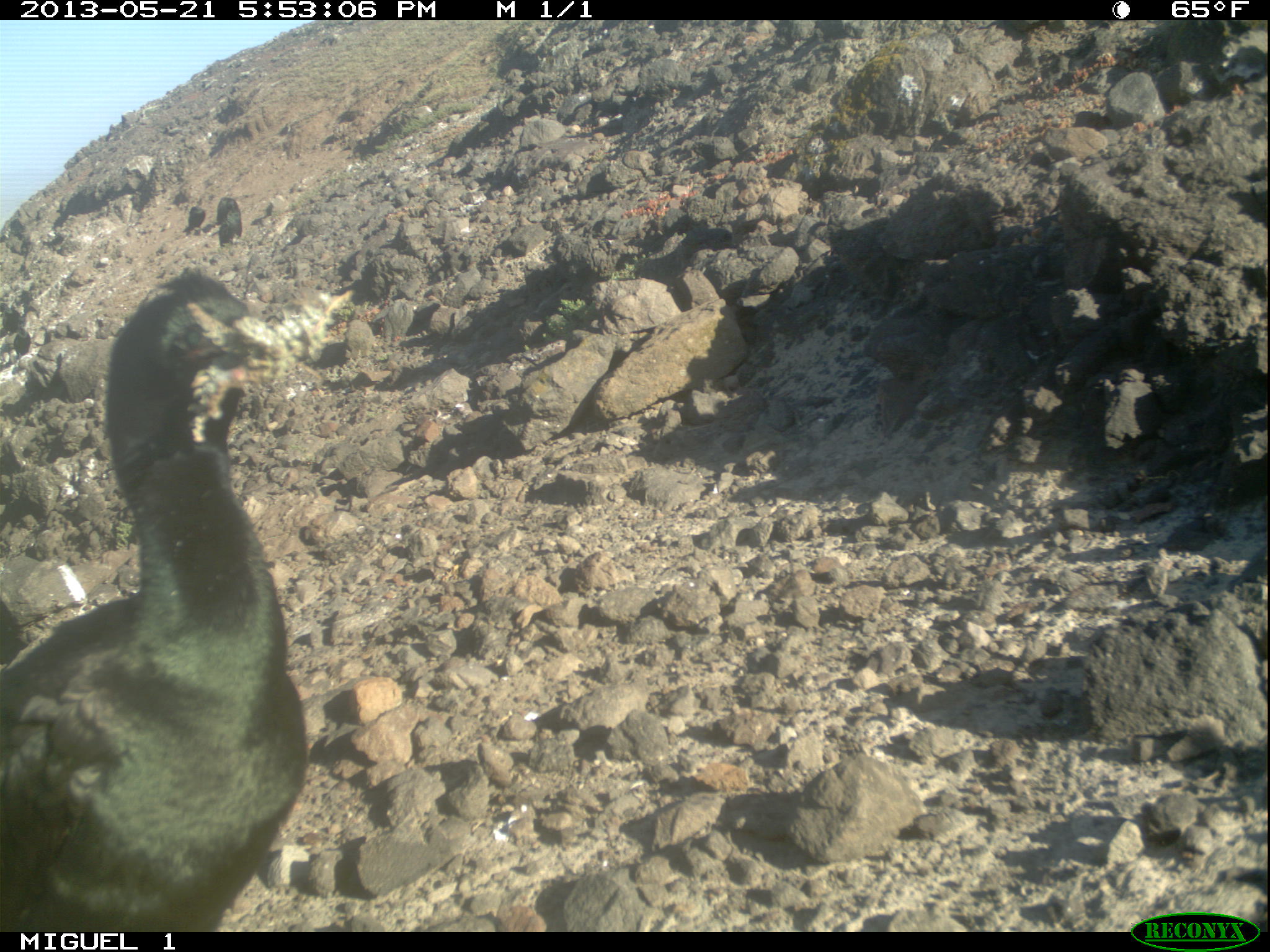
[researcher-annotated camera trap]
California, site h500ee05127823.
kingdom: Animalia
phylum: Chordata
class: Aves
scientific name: Aves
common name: bird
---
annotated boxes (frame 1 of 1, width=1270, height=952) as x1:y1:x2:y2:
bird: 0:265:309:933; 216:197:241:247; 182:196:205:235